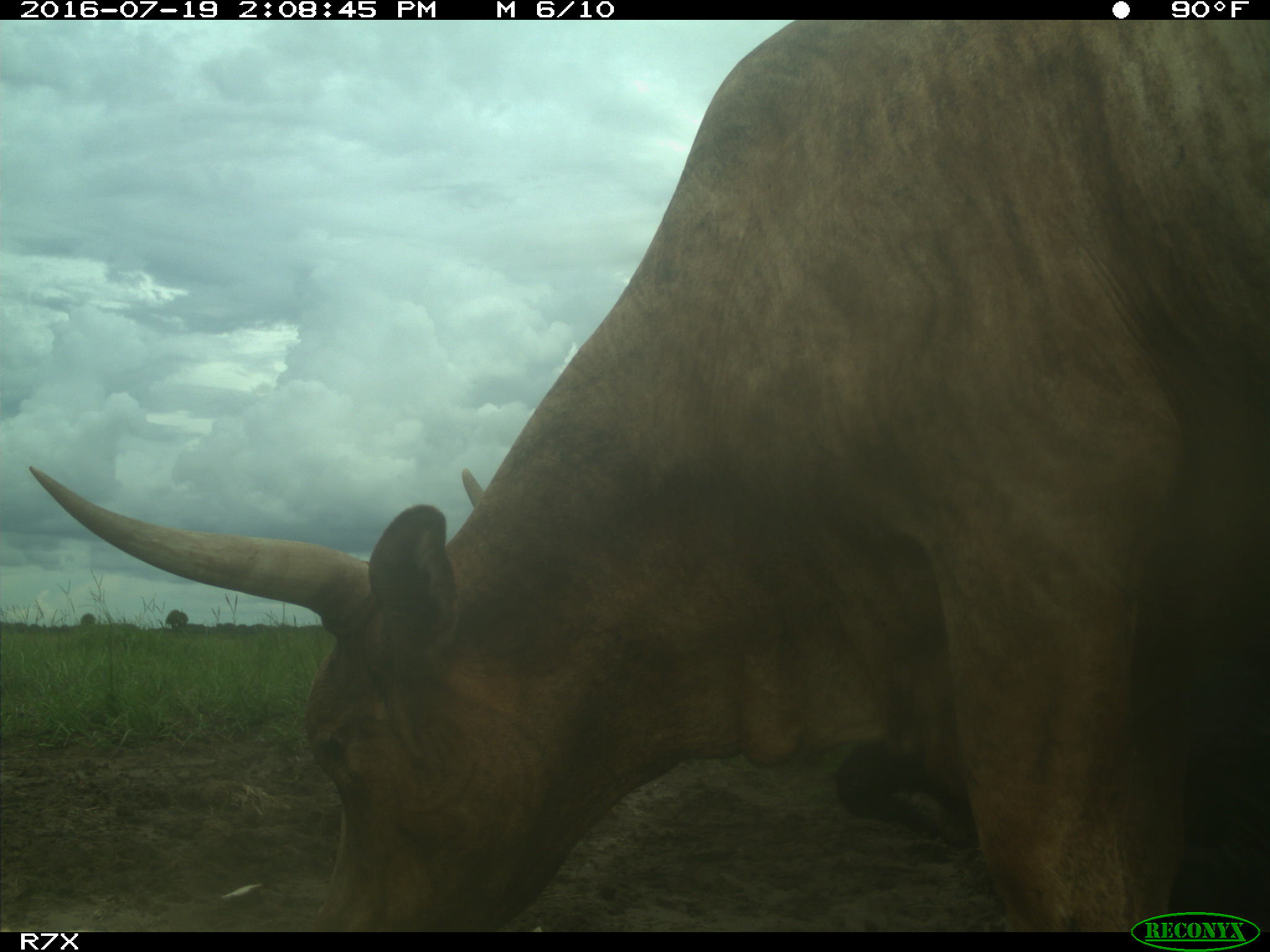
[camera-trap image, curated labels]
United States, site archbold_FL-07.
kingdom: Animalia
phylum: Chordata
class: Mammalia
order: Artiodactyla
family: Bovidae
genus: Bos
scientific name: Bos taurus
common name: domestic cow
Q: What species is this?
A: Bos taurus (domestic cow).